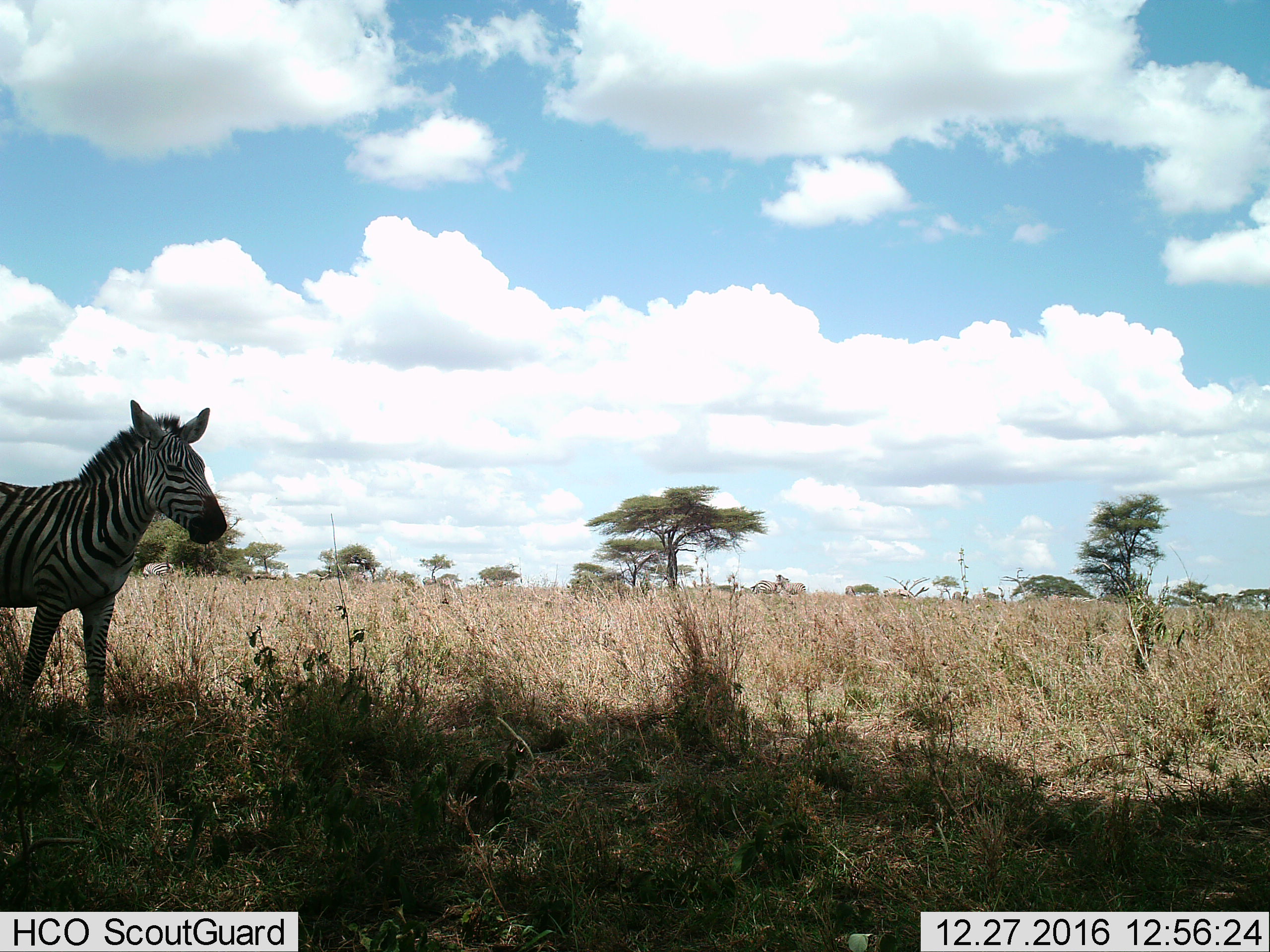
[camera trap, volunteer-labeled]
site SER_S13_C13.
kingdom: Animalia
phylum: Chordata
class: Mammalia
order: Perissodactyla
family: Equidae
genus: Equus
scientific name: Equus quagga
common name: plains zebra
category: zebraplains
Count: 1.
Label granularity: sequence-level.